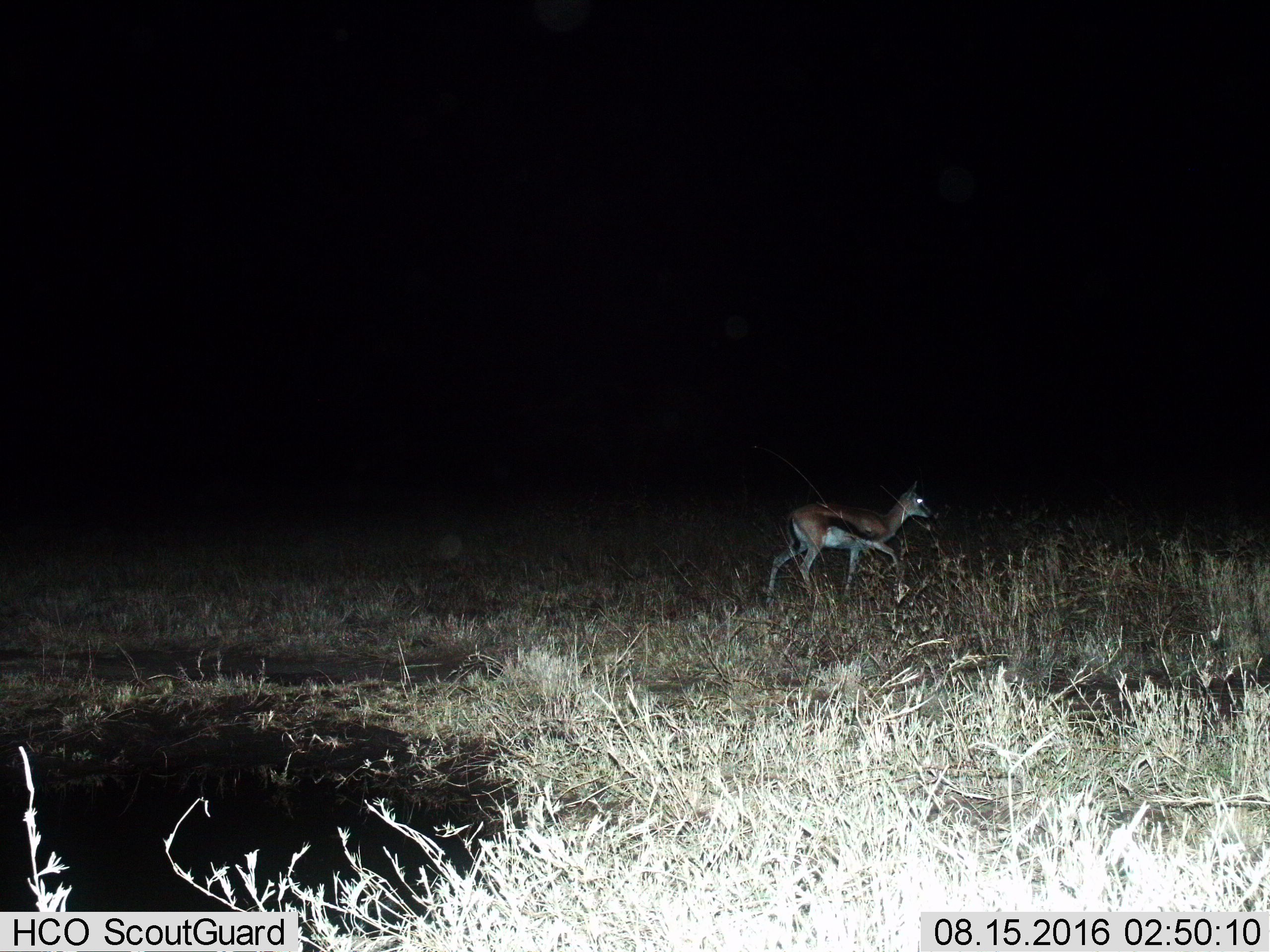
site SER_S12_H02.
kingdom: Animalia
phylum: Chordata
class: Mammalia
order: Artiodactyla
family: Bovidae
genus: Eudorcas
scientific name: Eudorcas thomsonii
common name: thomson's gazelle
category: gazellethomsons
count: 1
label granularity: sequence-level